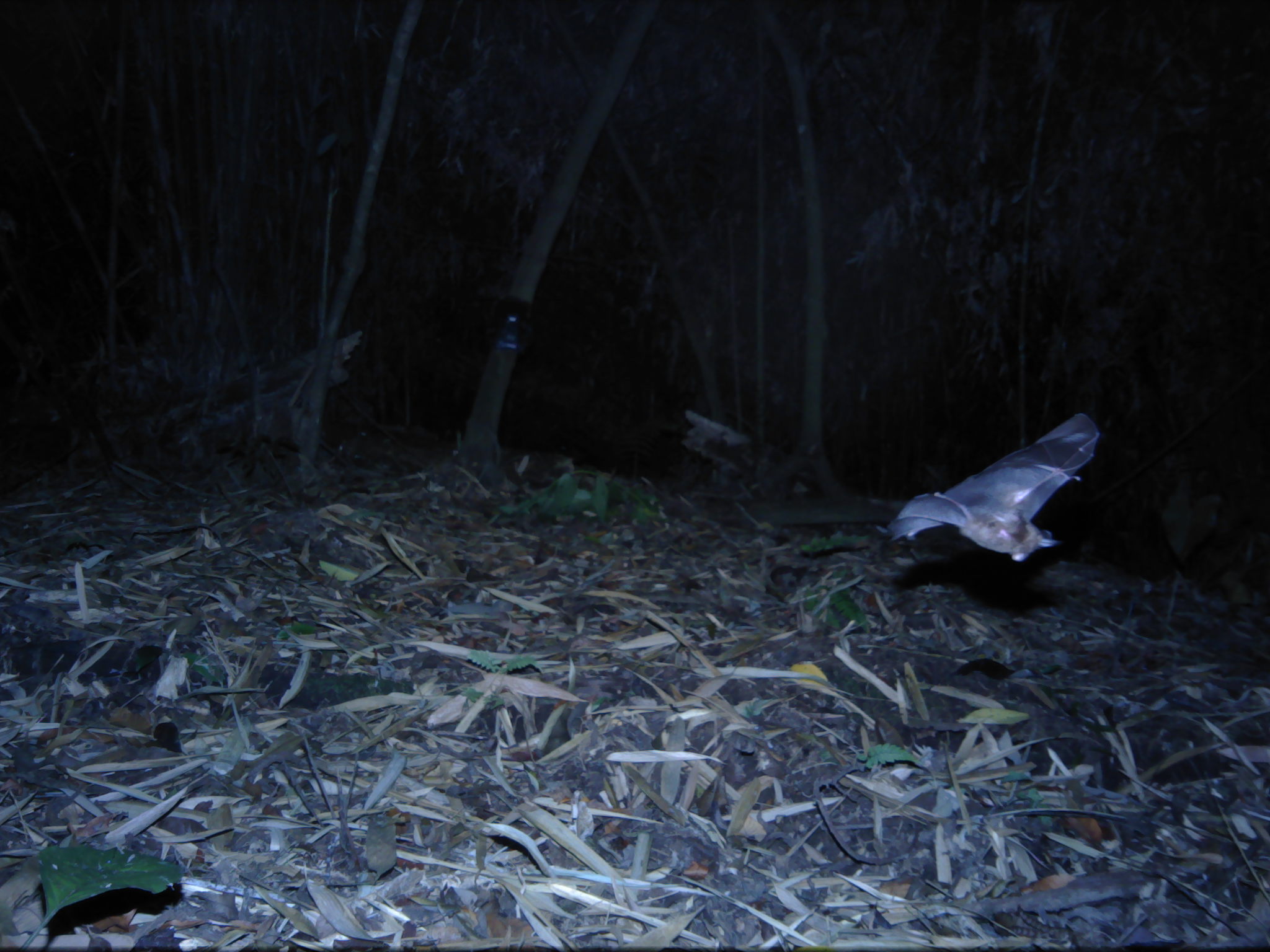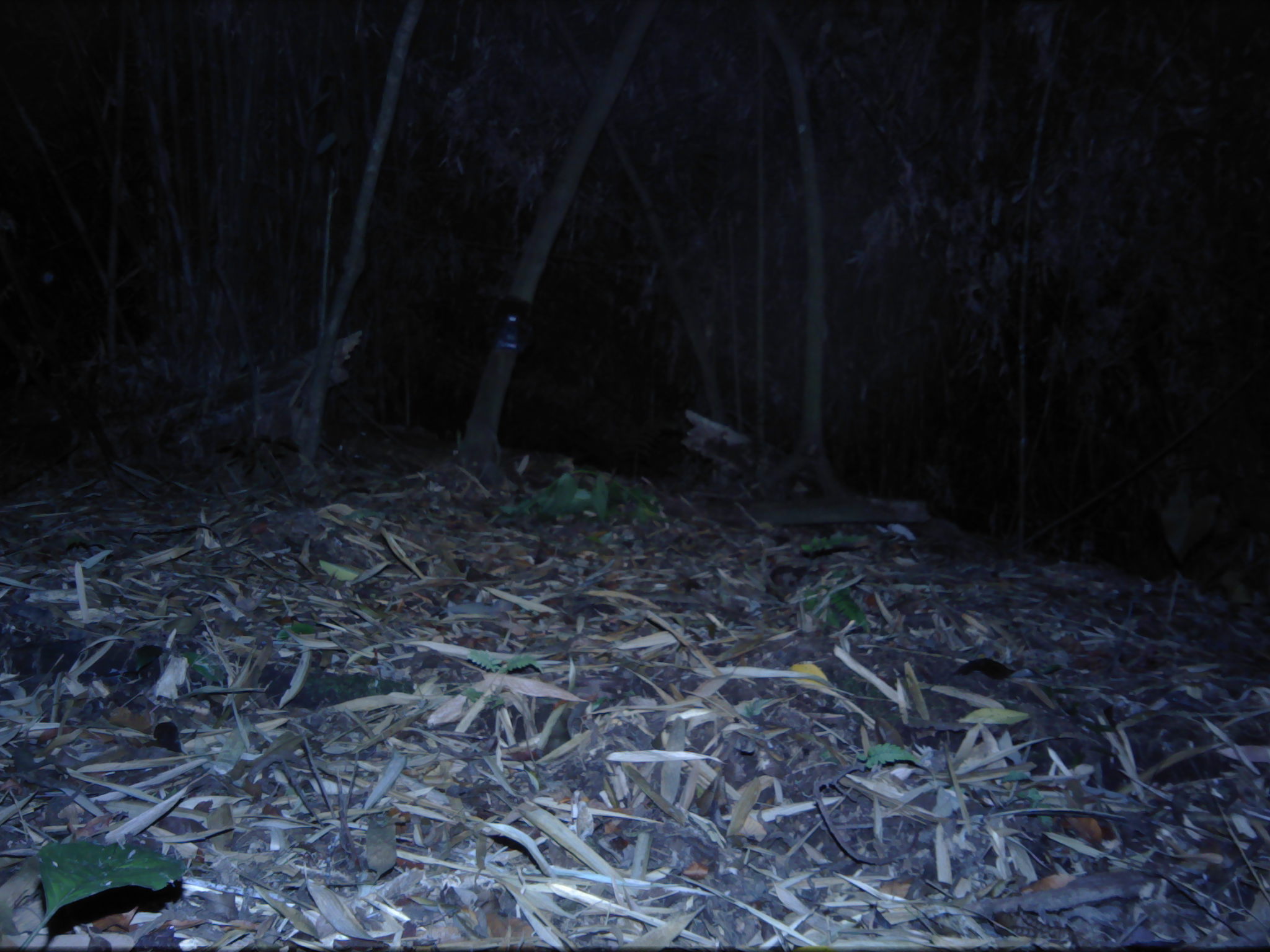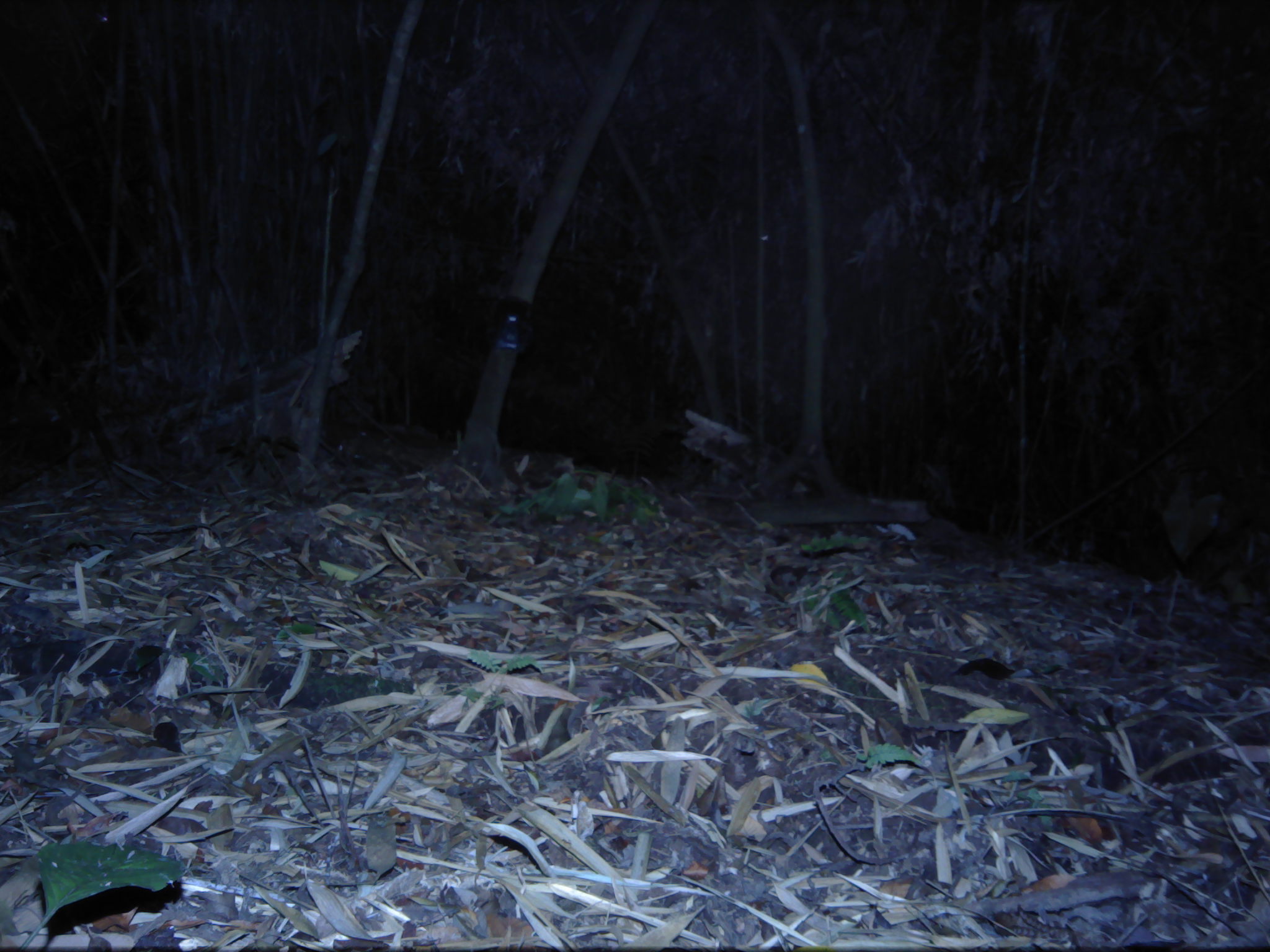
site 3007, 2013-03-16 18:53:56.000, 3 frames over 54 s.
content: unidentified animal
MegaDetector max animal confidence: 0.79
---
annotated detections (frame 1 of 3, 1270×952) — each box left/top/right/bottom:
unknown: 886/407/1104/563